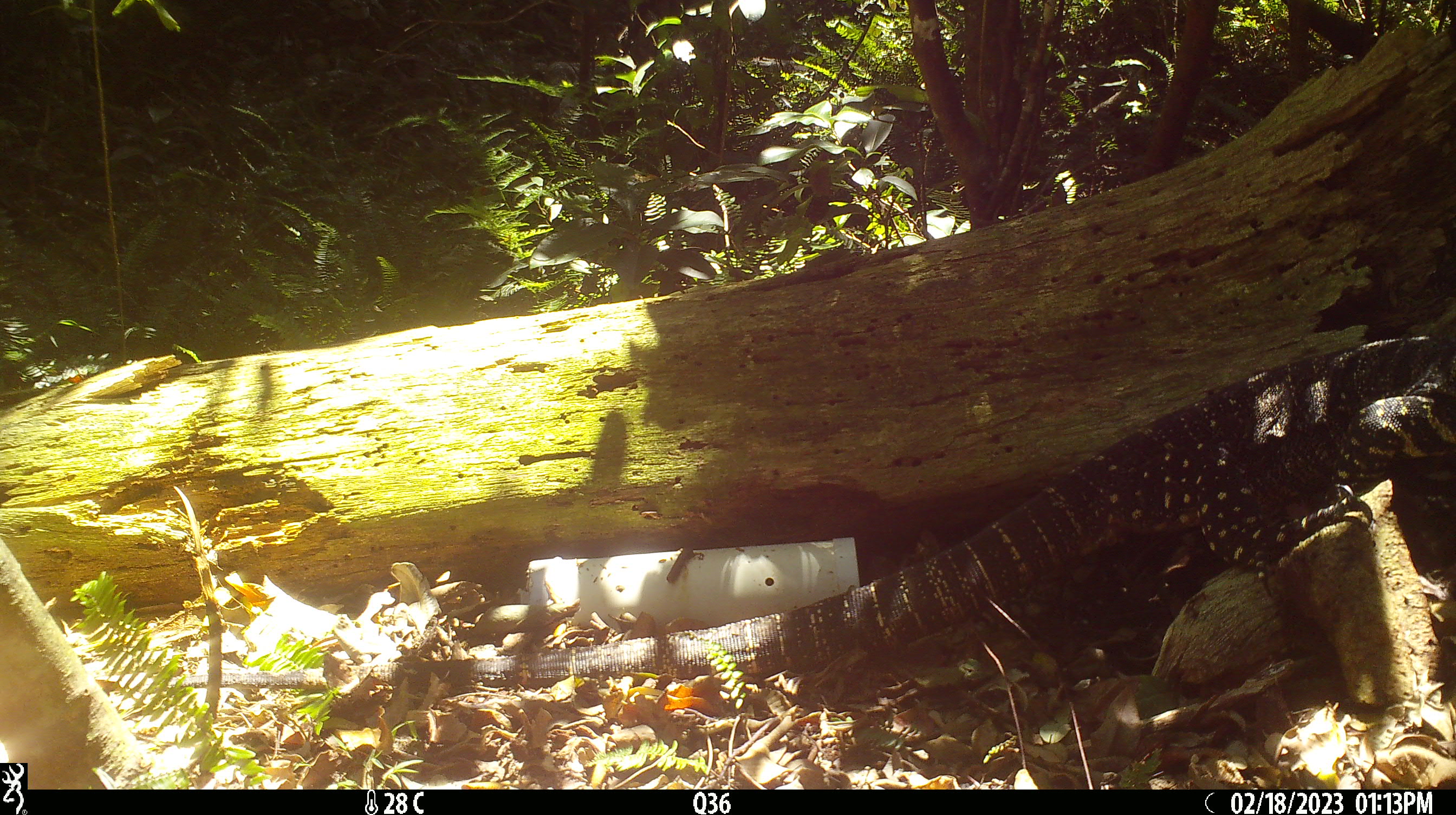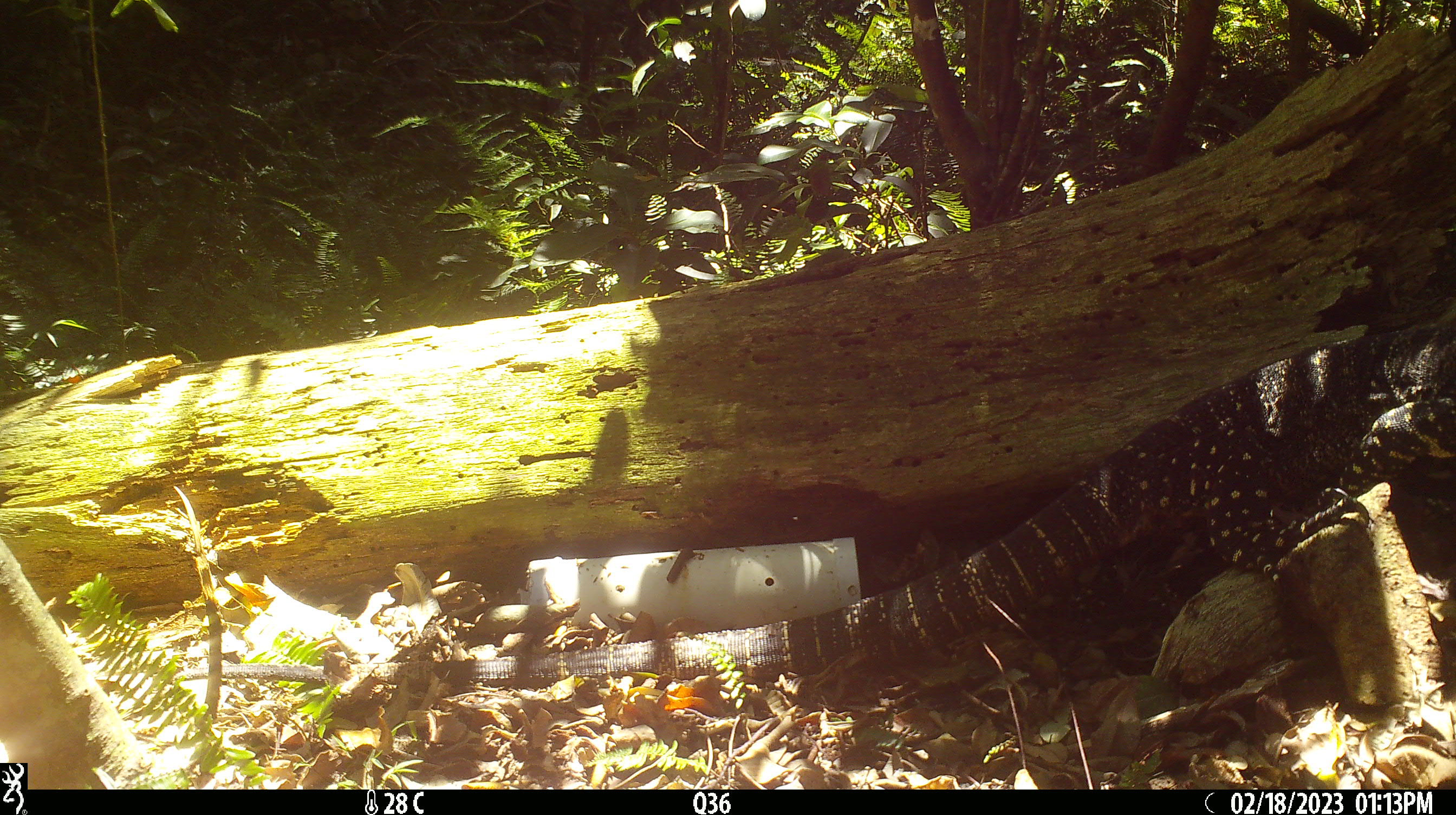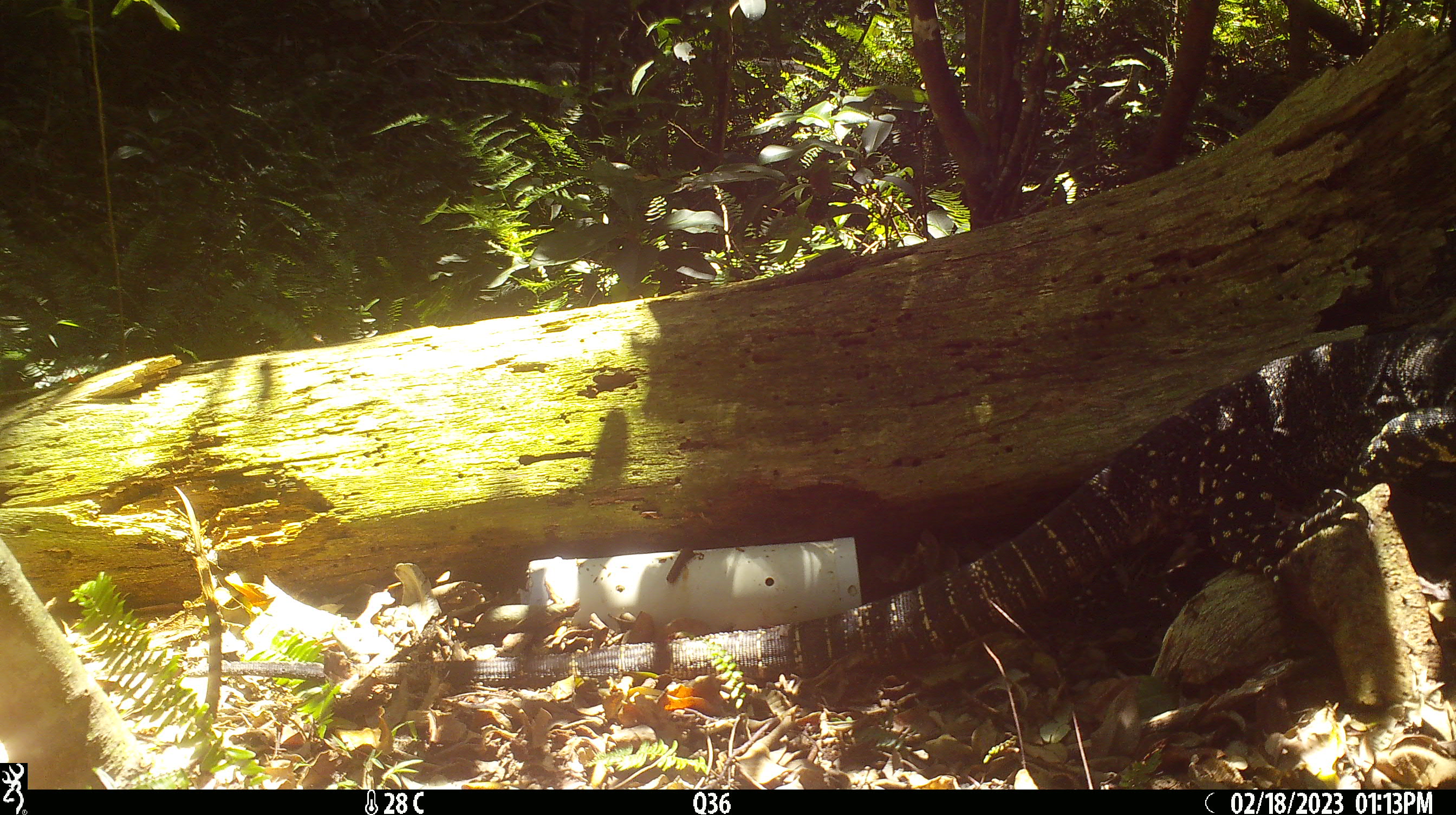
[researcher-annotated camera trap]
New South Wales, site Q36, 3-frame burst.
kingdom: Animalia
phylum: Chordata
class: Reptilia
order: Squamata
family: Varanidae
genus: Varanus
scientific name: Varanus varius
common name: lace monitor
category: goanna